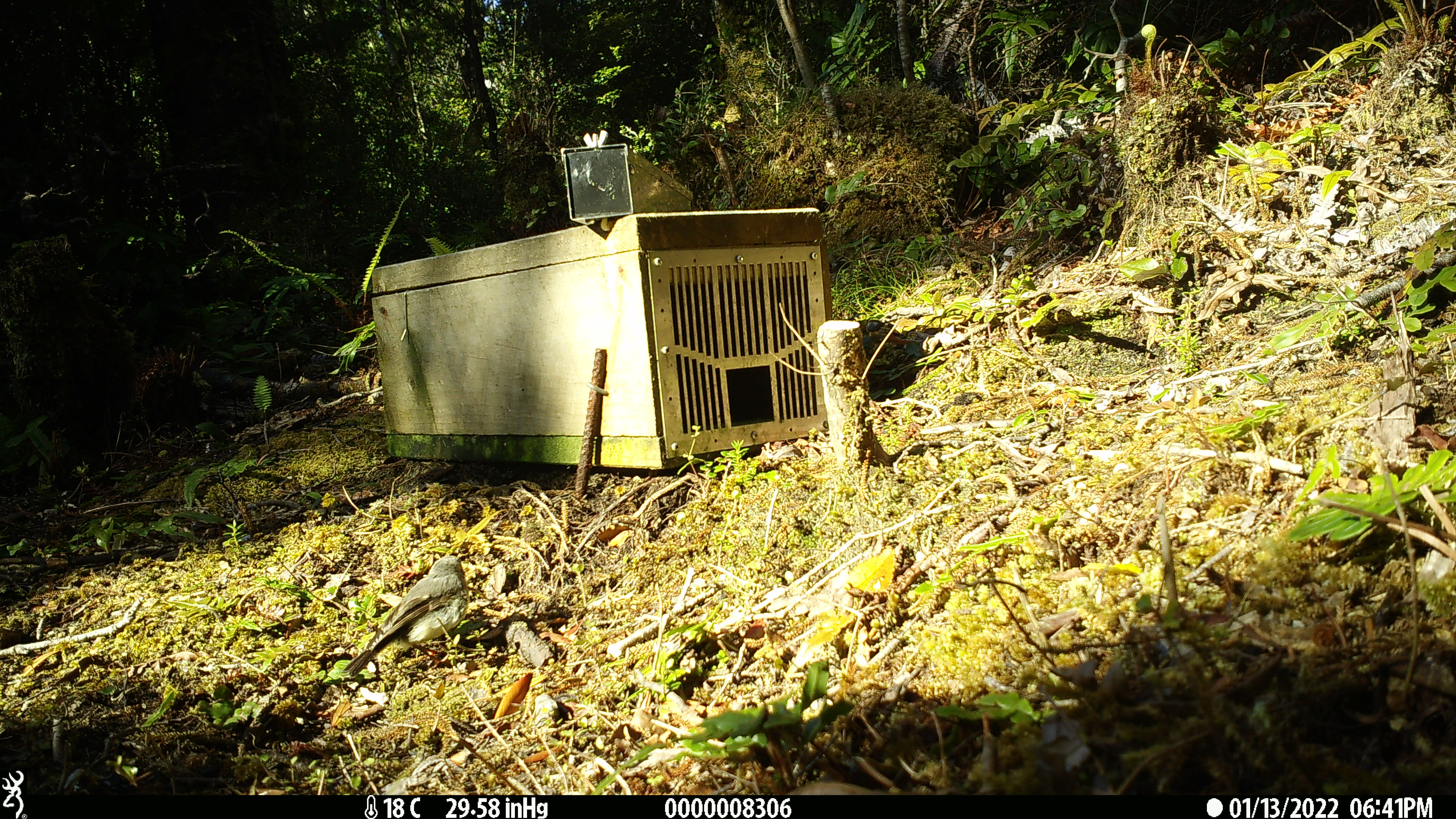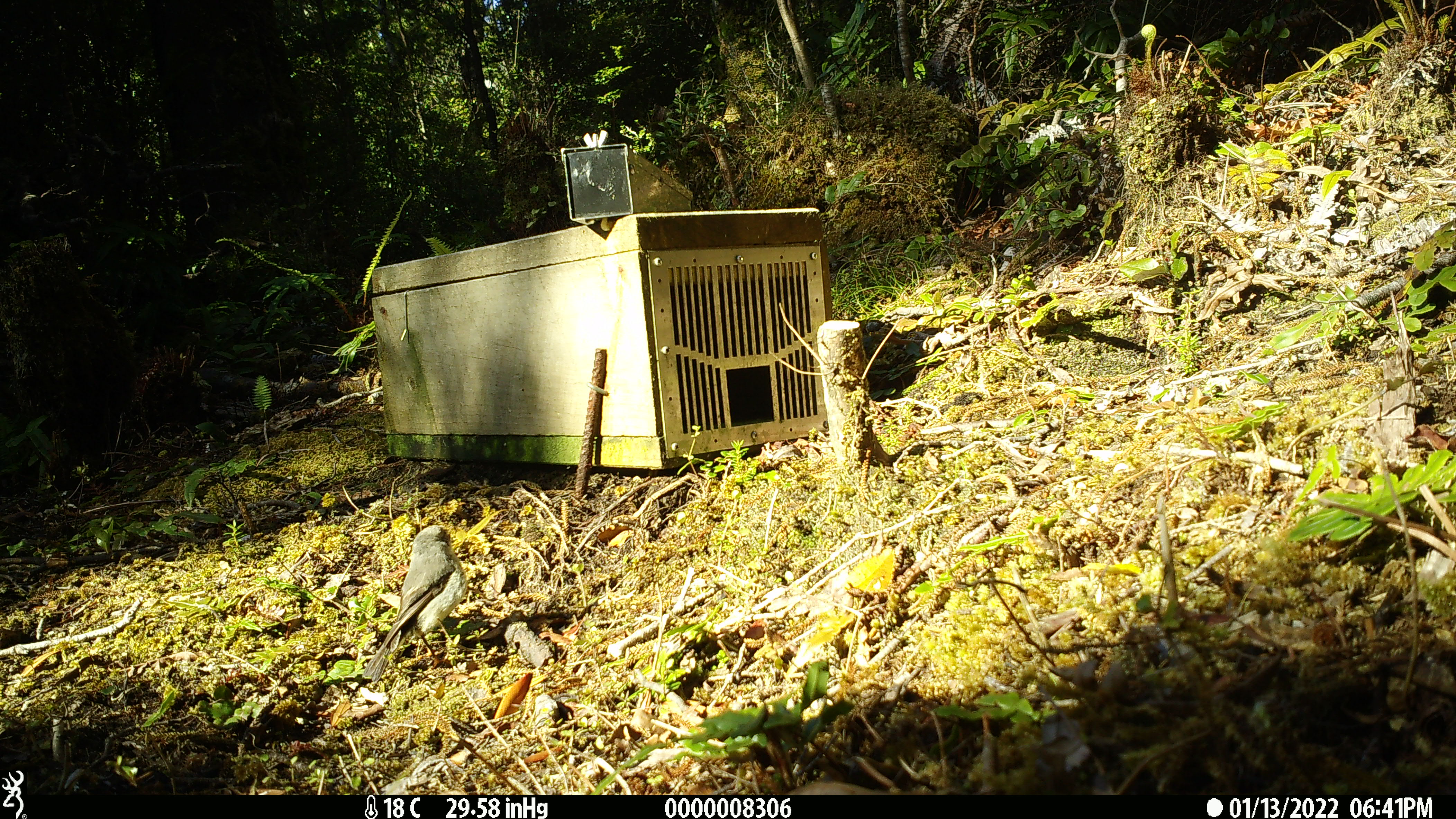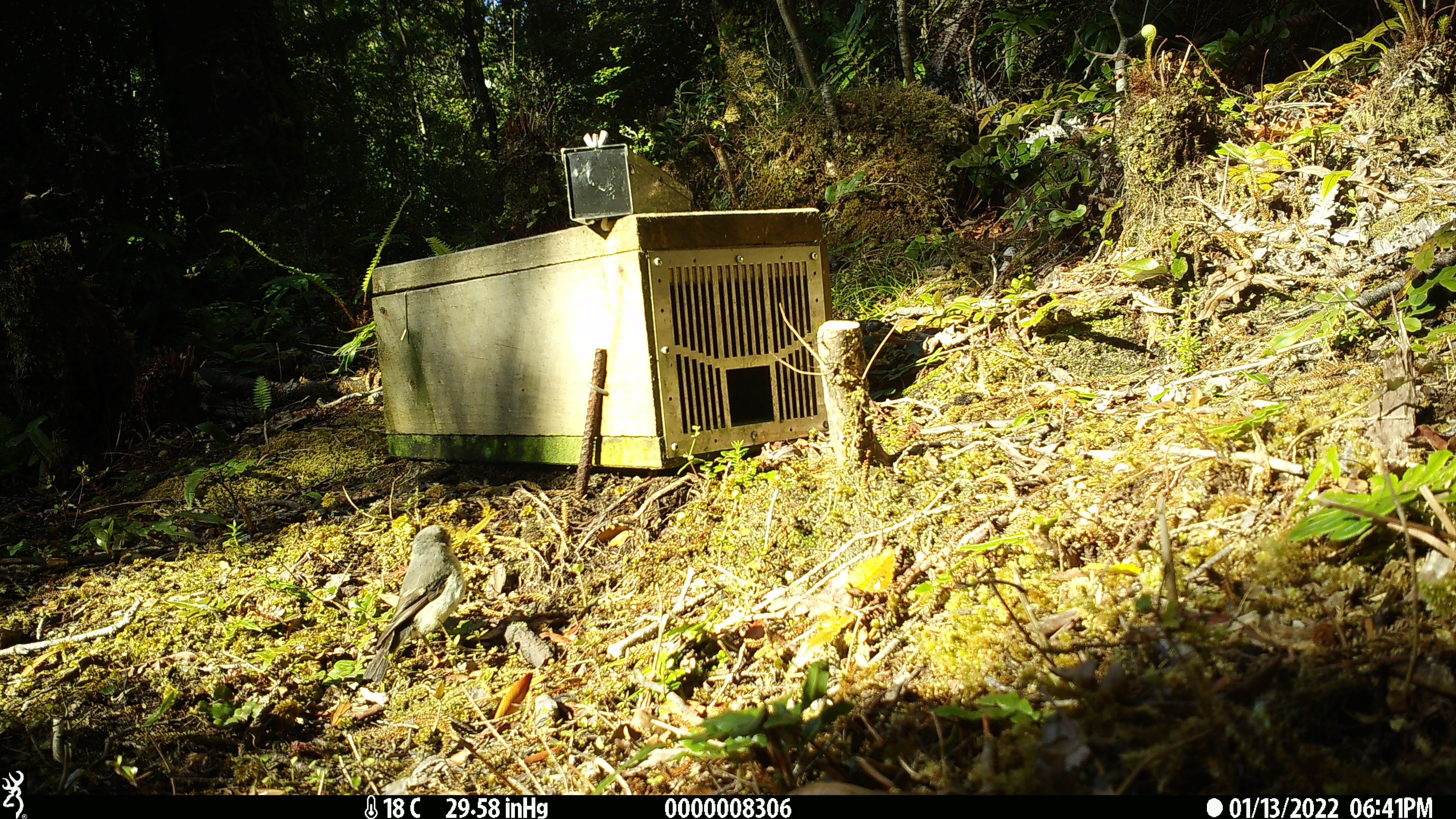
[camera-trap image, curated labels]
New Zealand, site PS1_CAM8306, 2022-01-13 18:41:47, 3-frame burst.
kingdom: Animalia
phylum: Chordata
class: Aves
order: Passeriformes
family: Petroicidae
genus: Petroica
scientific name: Petroica australis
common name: new zealand robin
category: robin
Robin (new zealand robin) (Petroica australis).